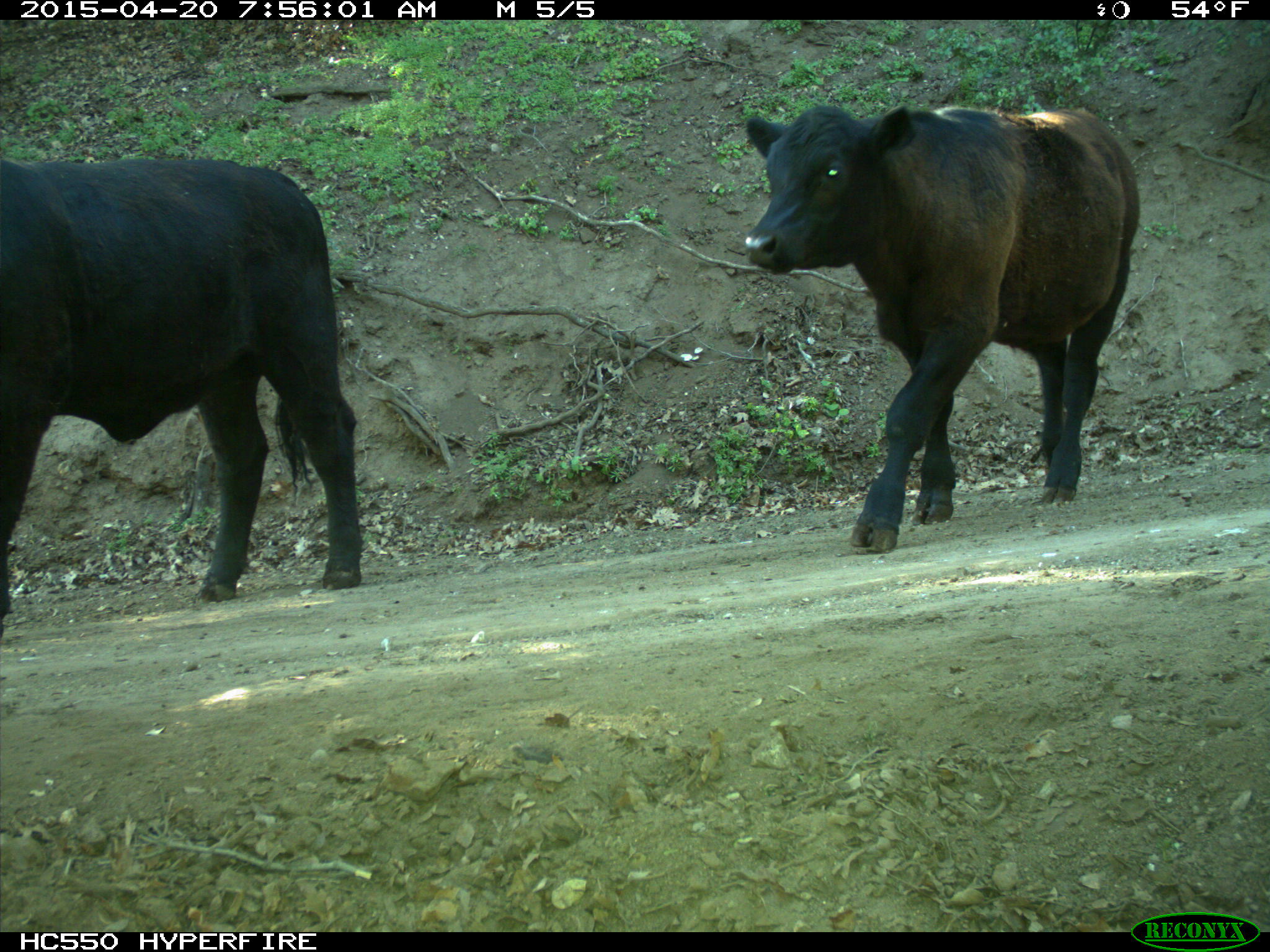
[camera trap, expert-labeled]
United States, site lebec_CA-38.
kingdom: Animalia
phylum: Chordata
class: Mammalia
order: Artiodactyla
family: Bovidae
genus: Bos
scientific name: Bos taurus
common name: domestic cow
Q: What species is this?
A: Bos taurus (domestic cow).